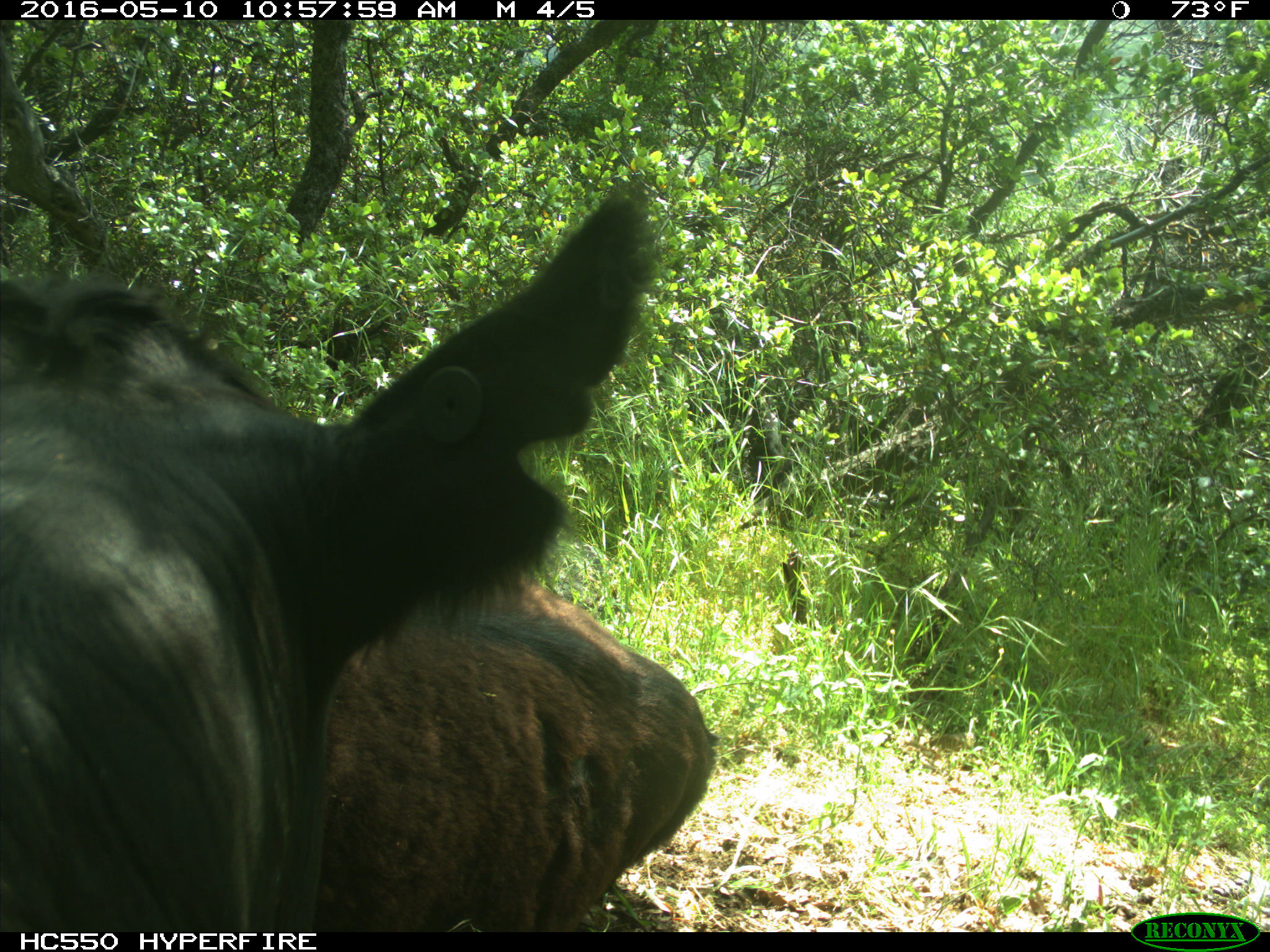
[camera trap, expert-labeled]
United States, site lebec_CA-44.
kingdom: Animalia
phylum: Chordata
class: Mammalia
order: Artiodactyla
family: Bovidae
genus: Bos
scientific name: Bos taurus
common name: domestic cow